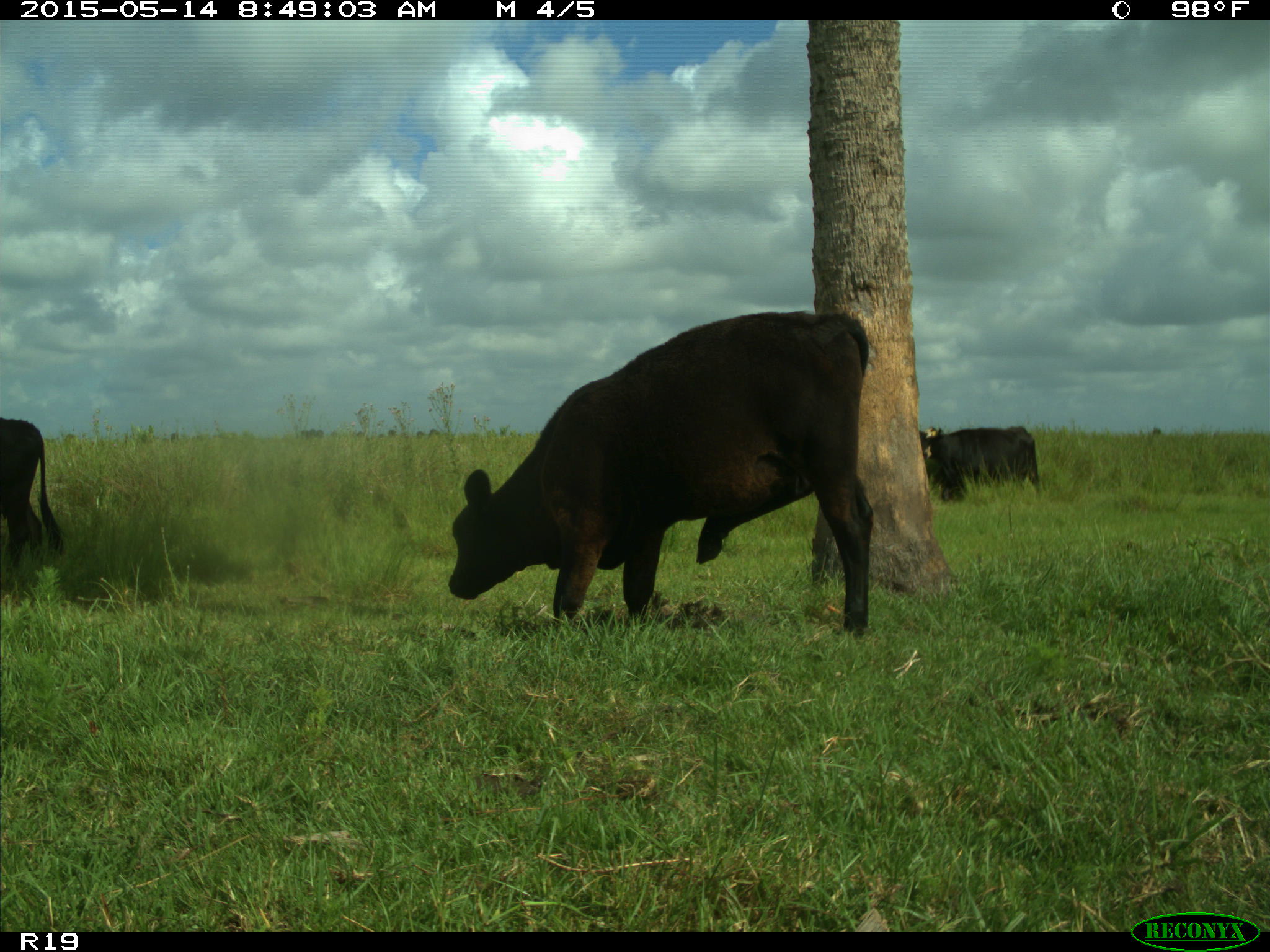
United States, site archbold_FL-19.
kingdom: Animalia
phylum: Chordata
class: Mammalia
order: Artiodactyla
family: Bovidae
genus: Bos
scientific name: Bos taurus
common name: domestic cow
Bos taurus (domestic cow).